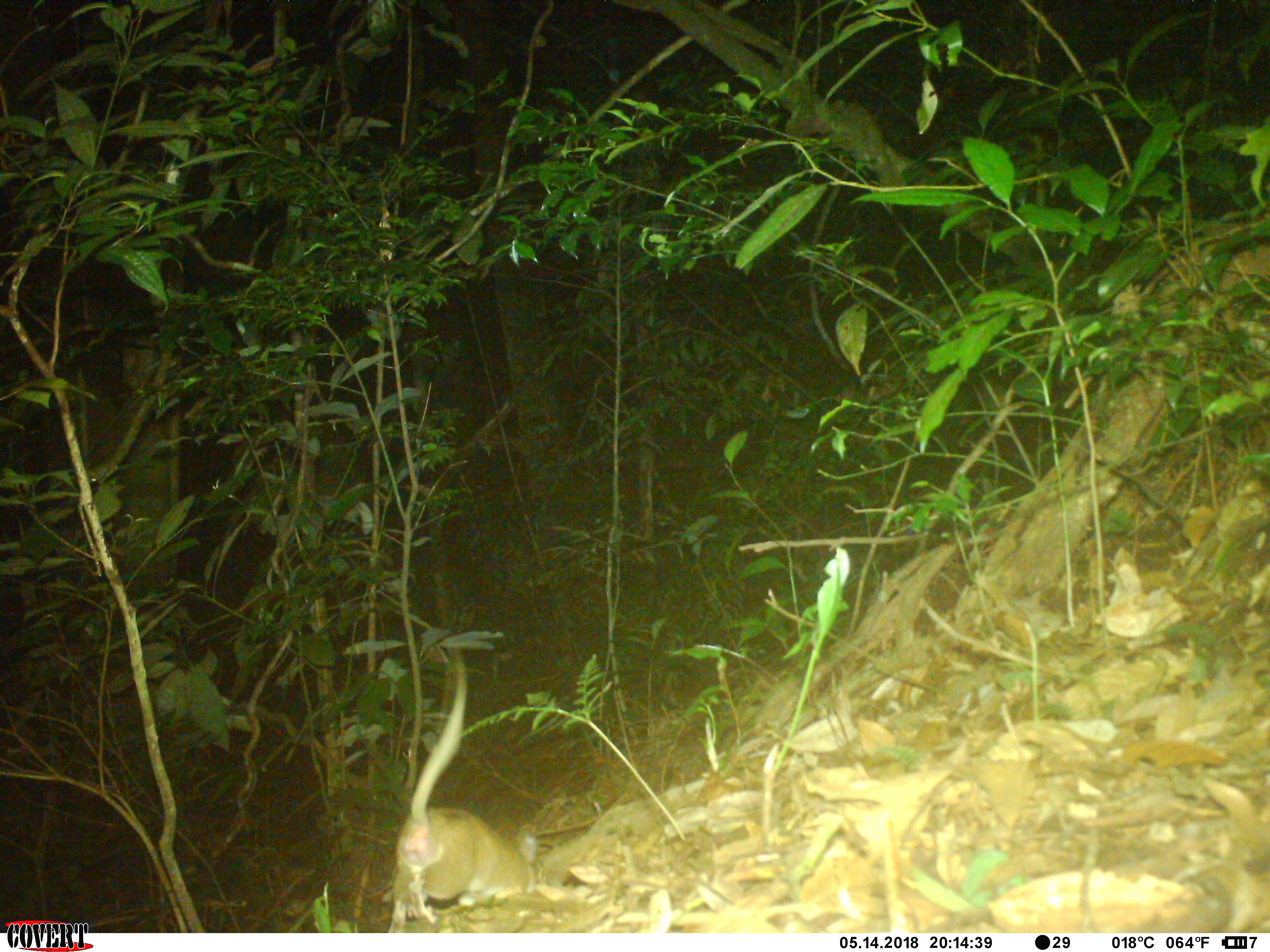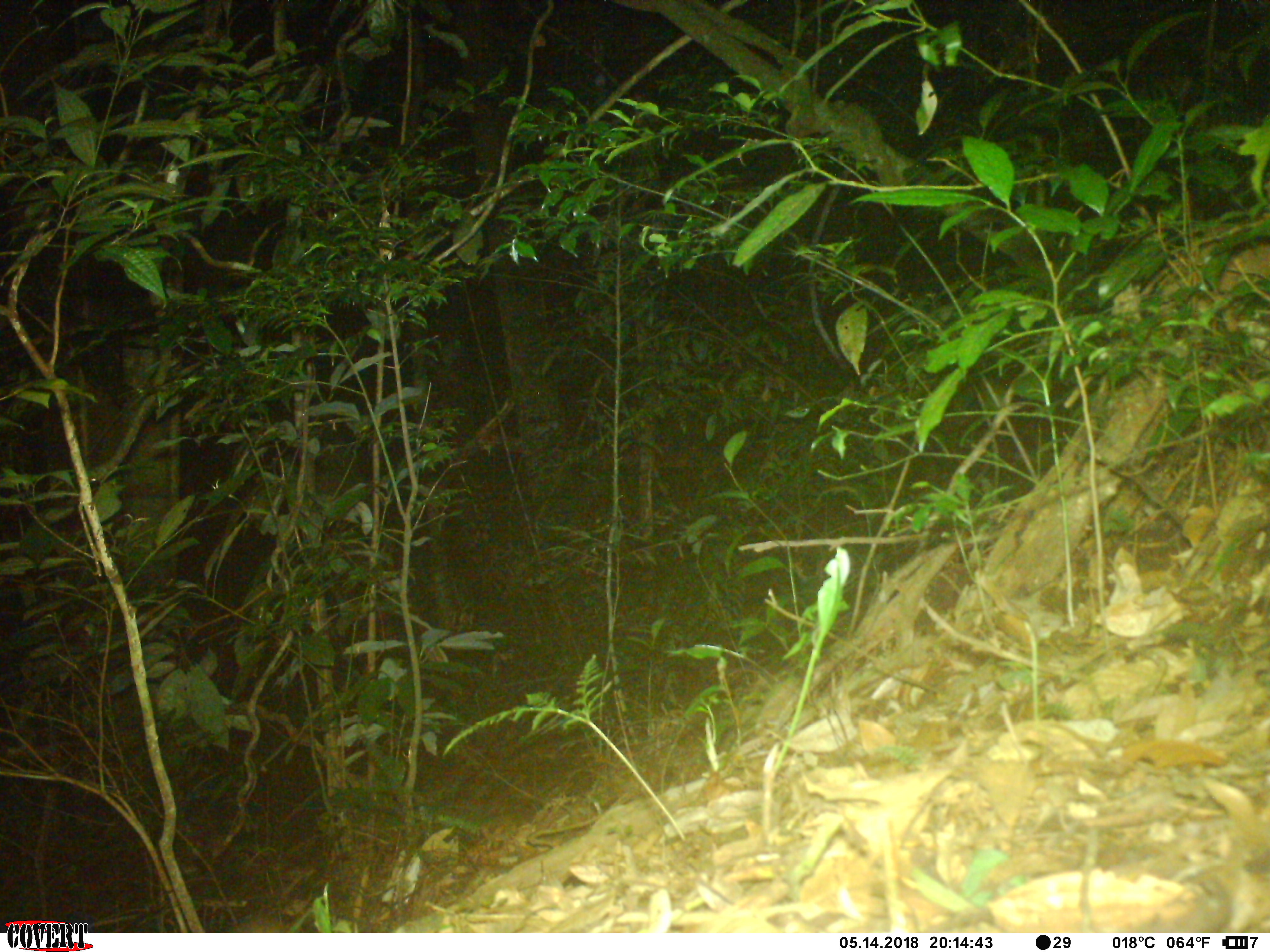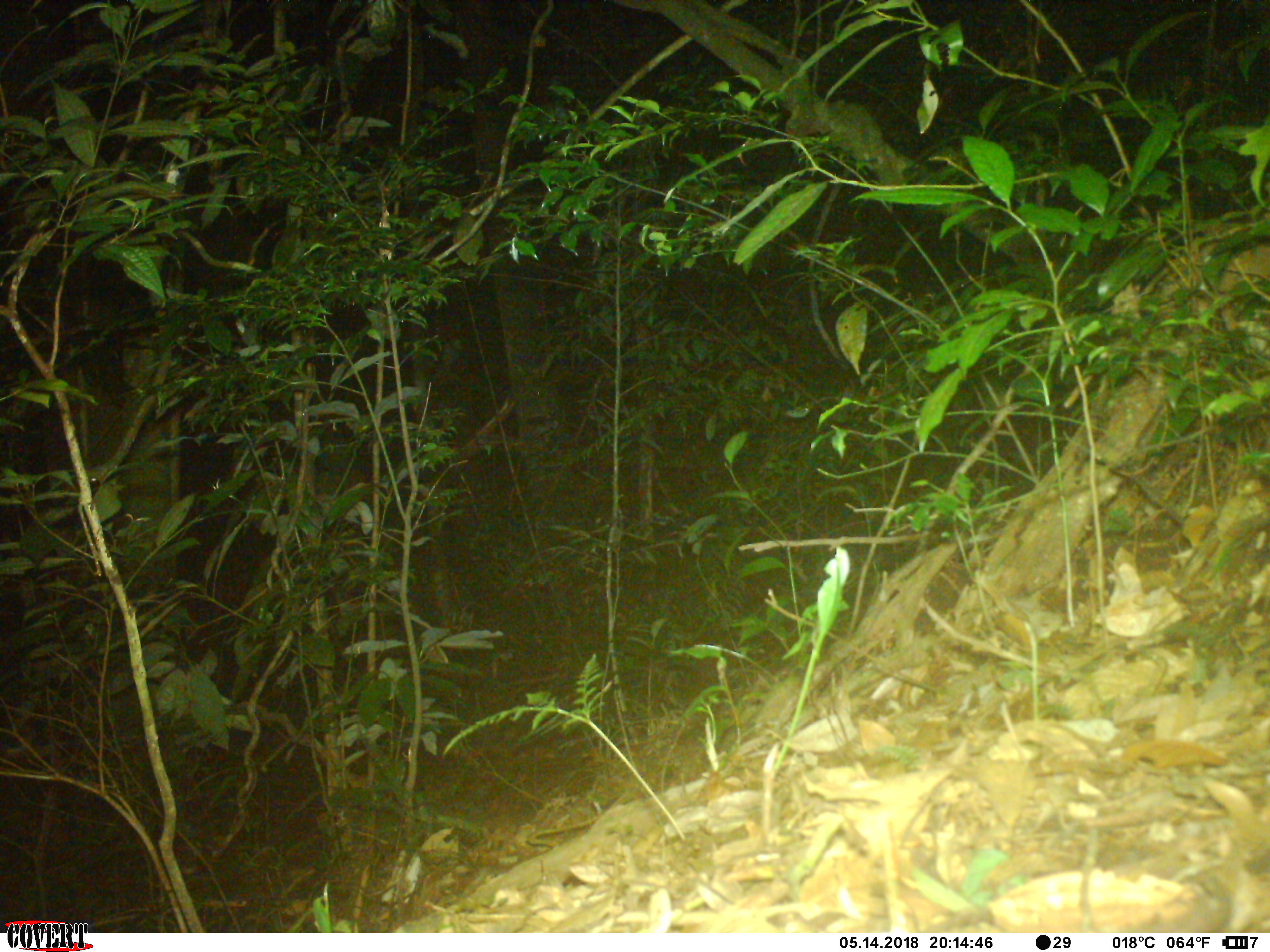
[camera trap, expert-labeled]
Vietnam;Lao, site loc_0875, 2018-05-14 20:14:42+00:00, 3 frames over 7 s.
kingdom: Animalia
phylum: Chordata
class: Mammalia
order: Rodentia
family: Muridae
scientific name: Muridae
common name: old-world mice and rats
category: unidentified murid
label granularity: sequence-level